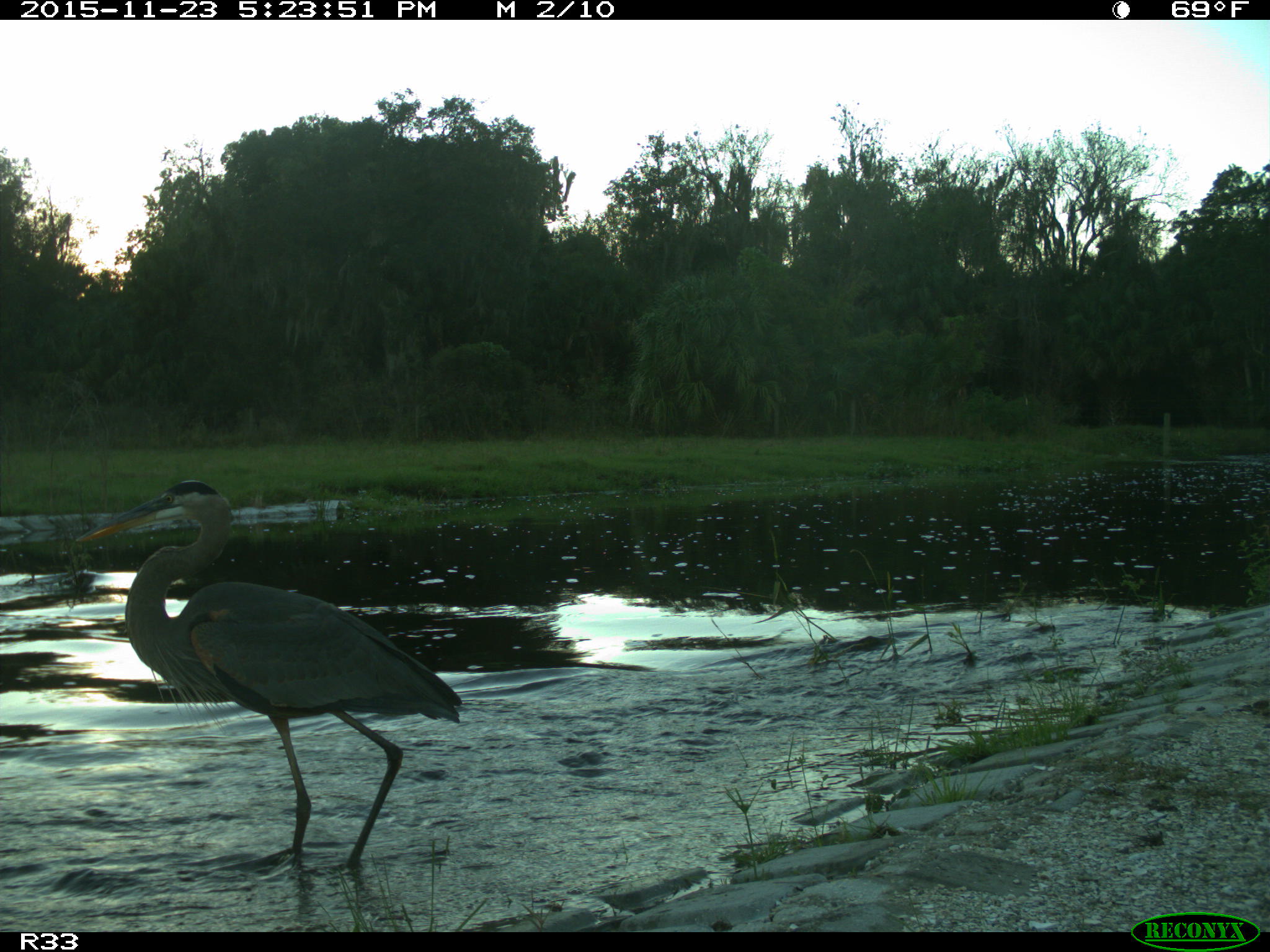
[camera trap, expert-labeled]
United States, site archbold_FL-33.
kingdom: Animalia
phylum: Chordata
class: Aves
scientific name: Aves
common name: birds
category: unidentified bird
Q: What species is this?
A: Unidentified bird (birds) (Aves).